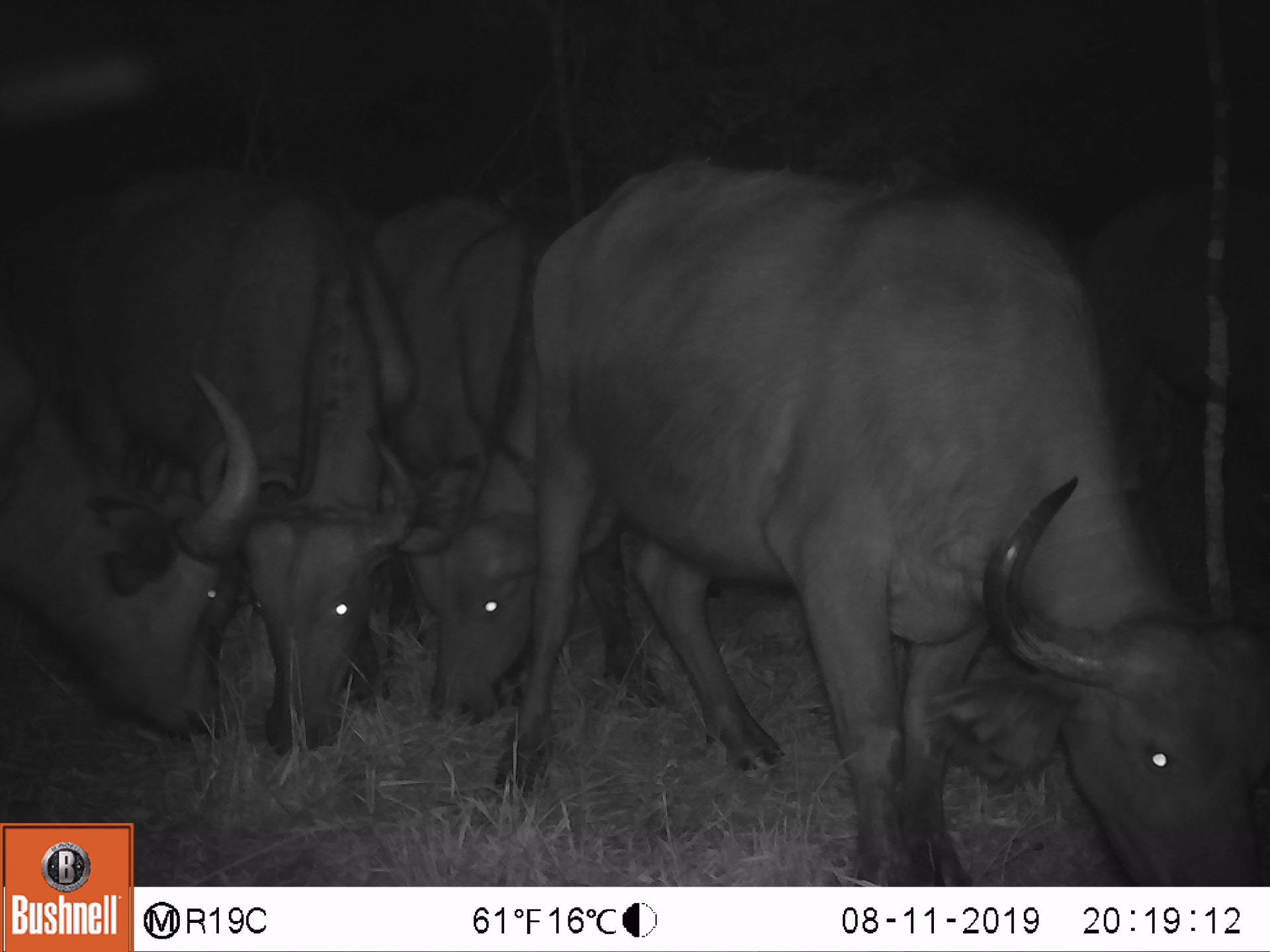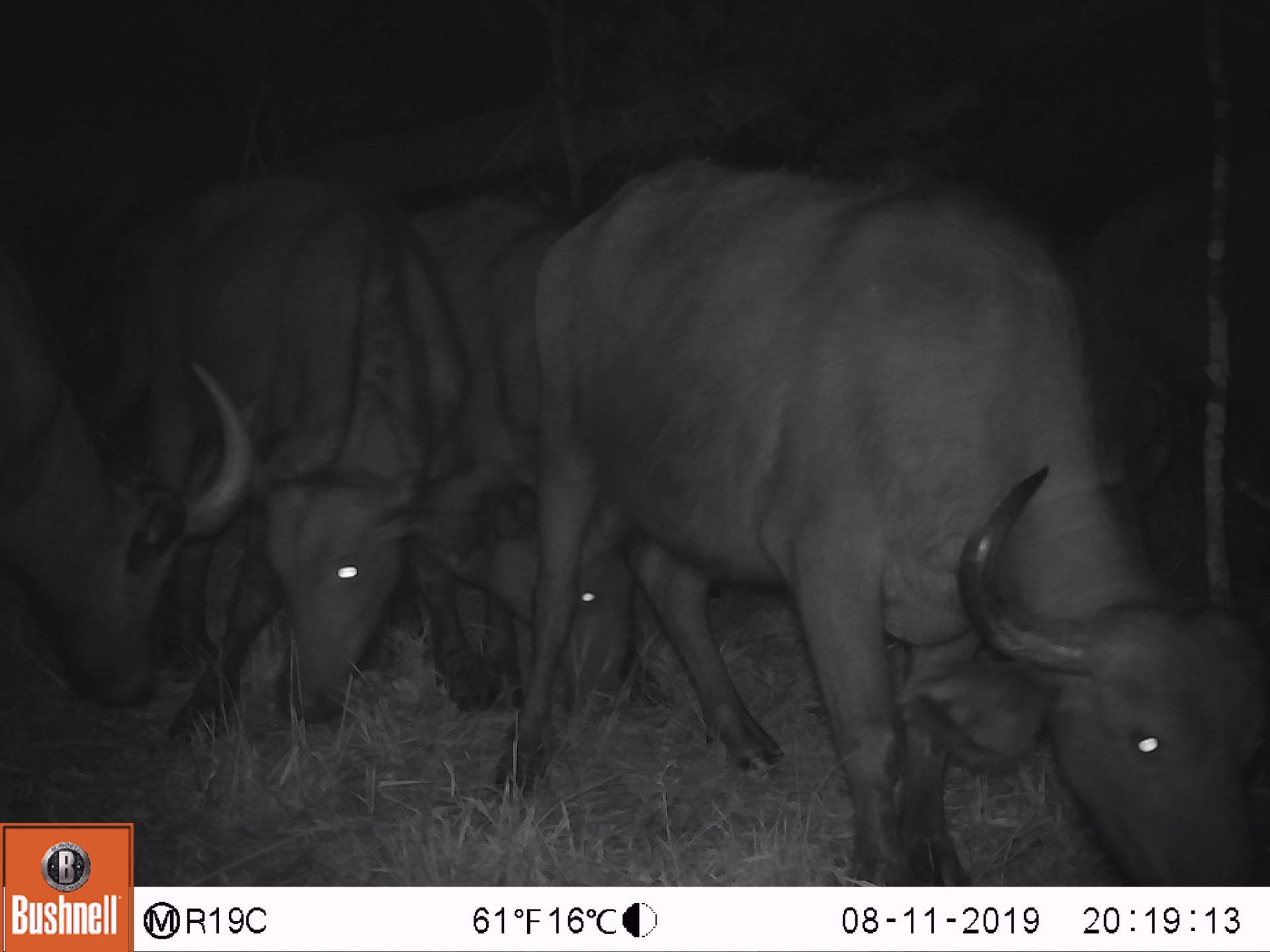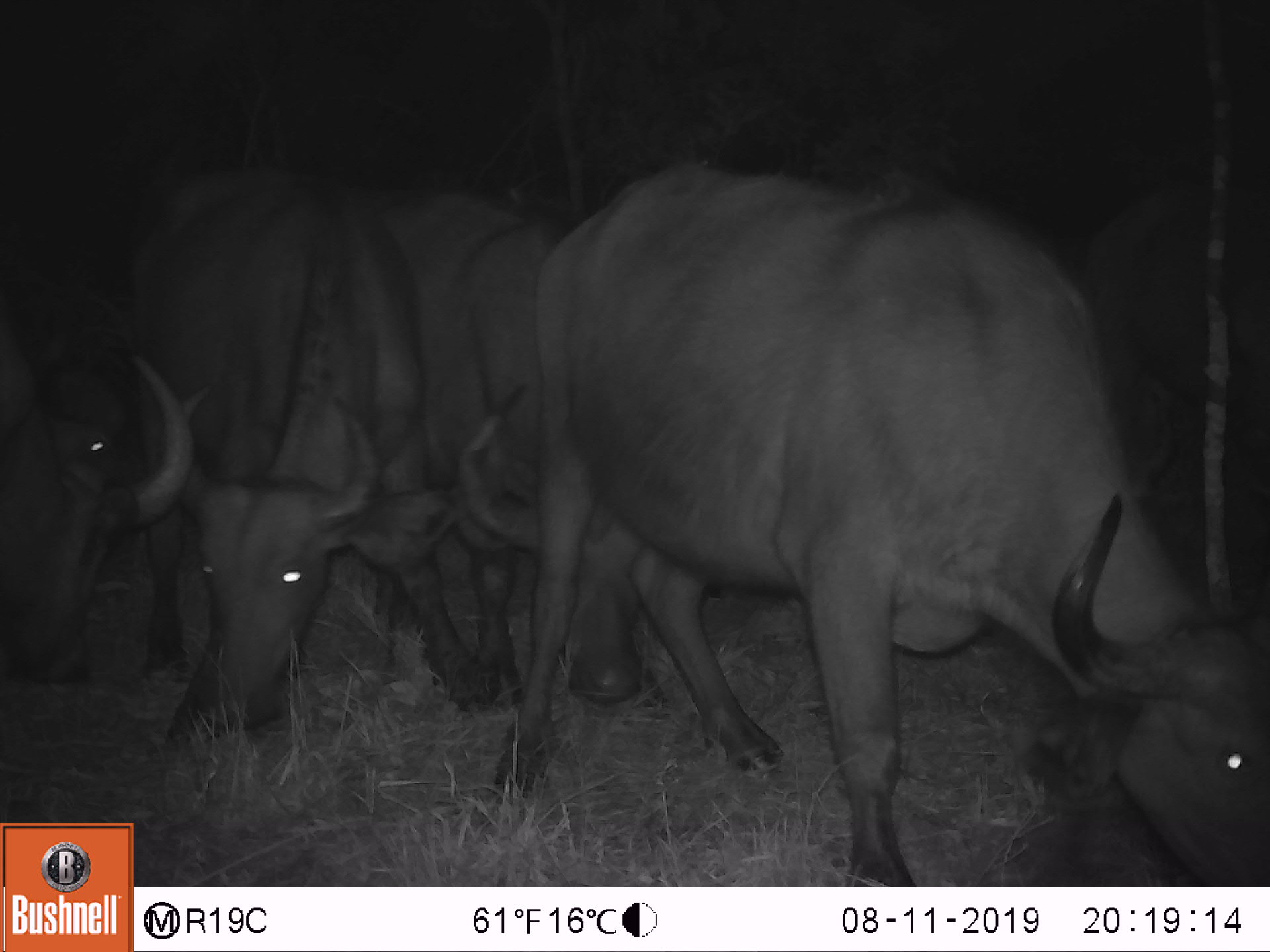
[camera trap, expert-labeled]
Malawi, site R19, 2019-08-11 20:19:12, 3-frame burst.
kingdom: Animalia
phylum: Chordata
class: Mammalia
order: Artiodactyla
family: Bovidae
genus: Syncerus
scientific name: Syncerus caffer caffer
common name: cape buffalo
Cape buffalo (Syncerus caffer caffer), count 4.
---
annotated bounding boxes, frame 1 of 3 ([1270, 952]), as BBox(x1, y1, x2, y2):
cape buffalo: BBox(495, 160, 1268, 884); BBox(245, 177, 423, 764); BBox(0, 355, 261, 747); BBox(365, 200, 537, 729)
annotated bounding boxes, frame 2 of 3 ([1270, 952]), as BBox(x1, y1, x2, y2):
cape buffalo: BBox(503, 163, 1268, 884); BBox(197, 165, 490, 732); BBox(444, 197, 661, 735); BBox(0, 307, 261, 718)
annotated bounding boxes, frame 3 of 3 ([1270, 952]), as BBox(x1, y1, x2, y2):
cape buffalo: BBox(500, 171, 1266, 884); BBox(161, 168, 426, 748); BBox(448, 181, 655, 710); BBox(0, 323, 198, 685)